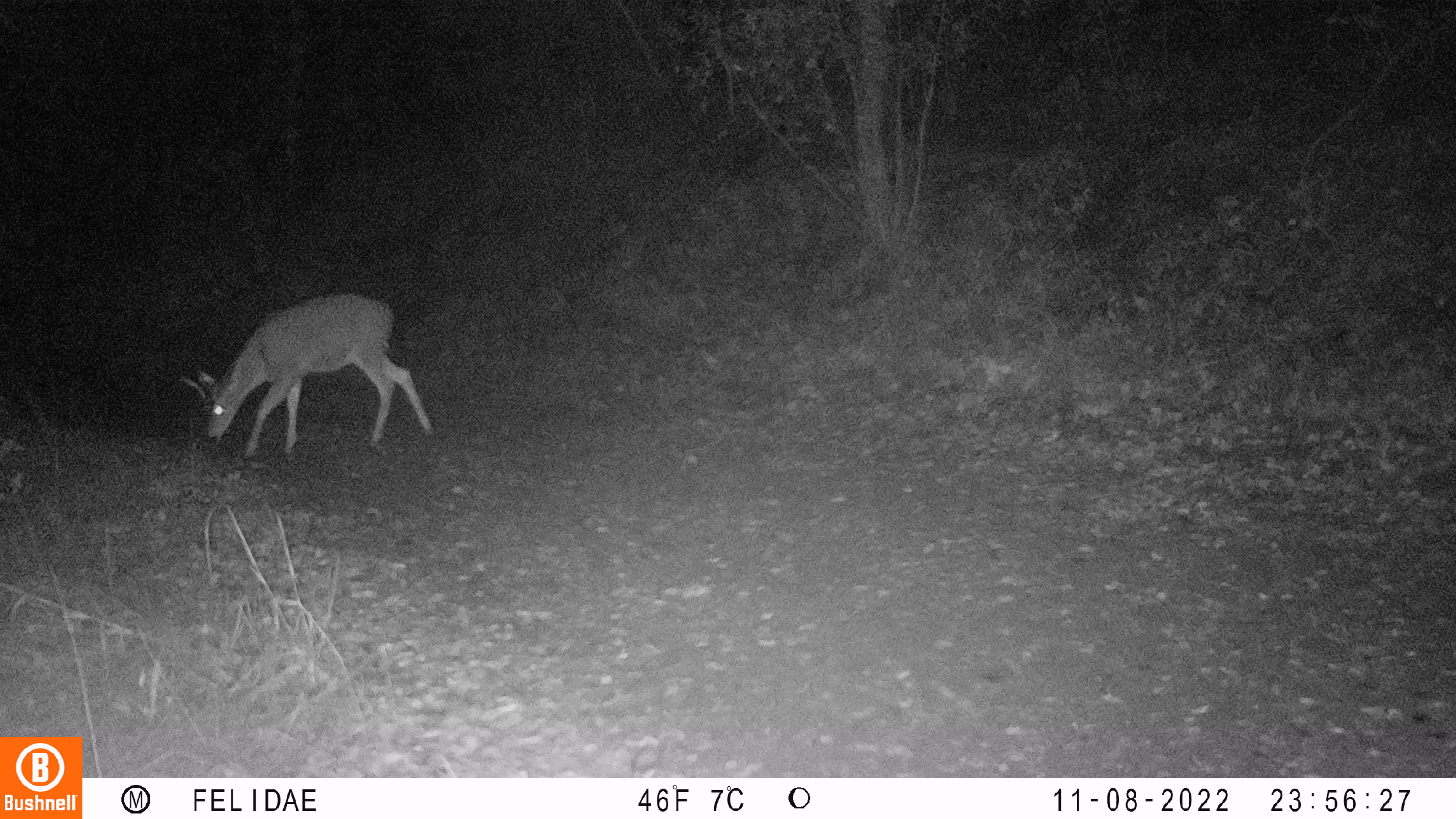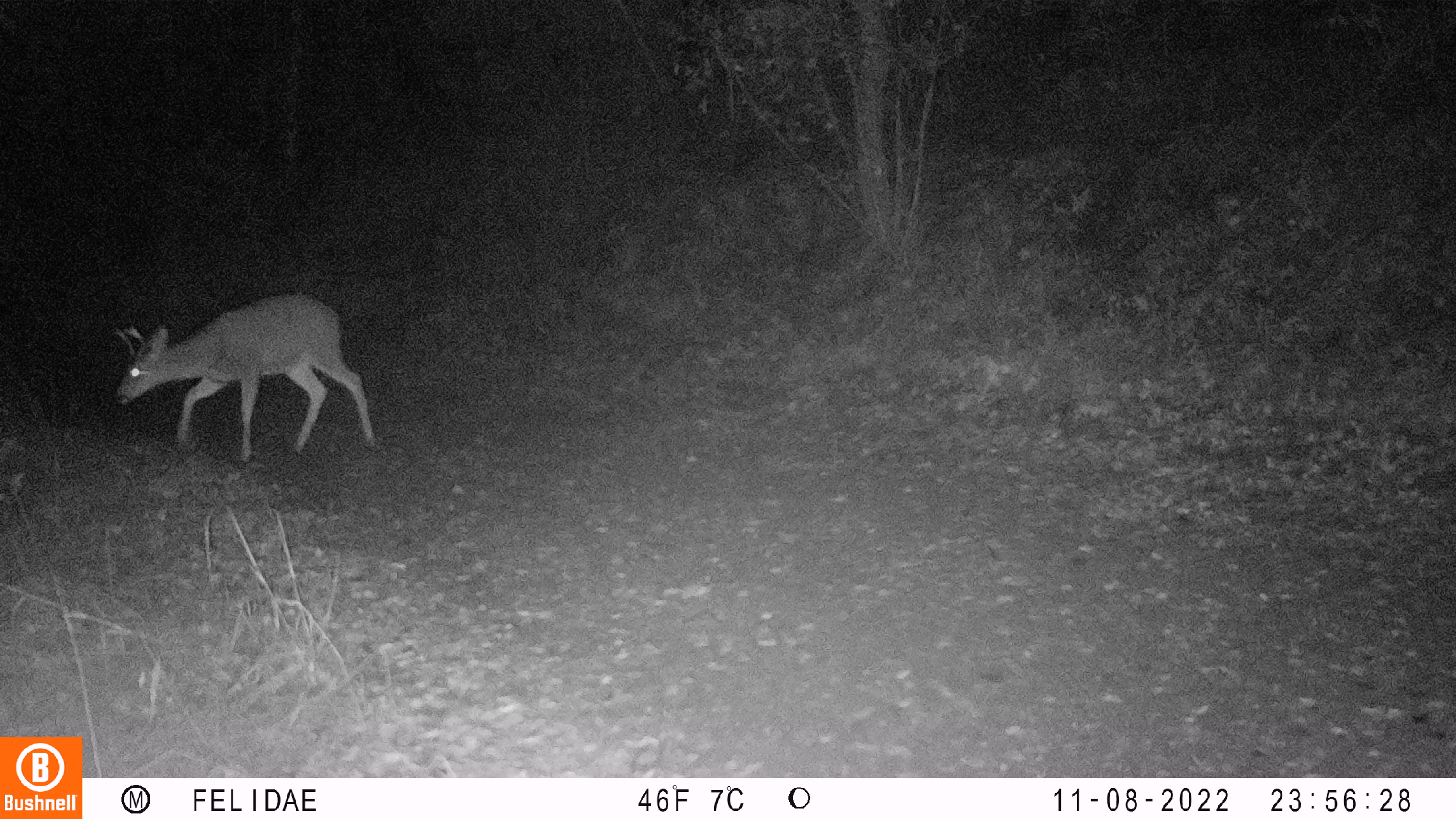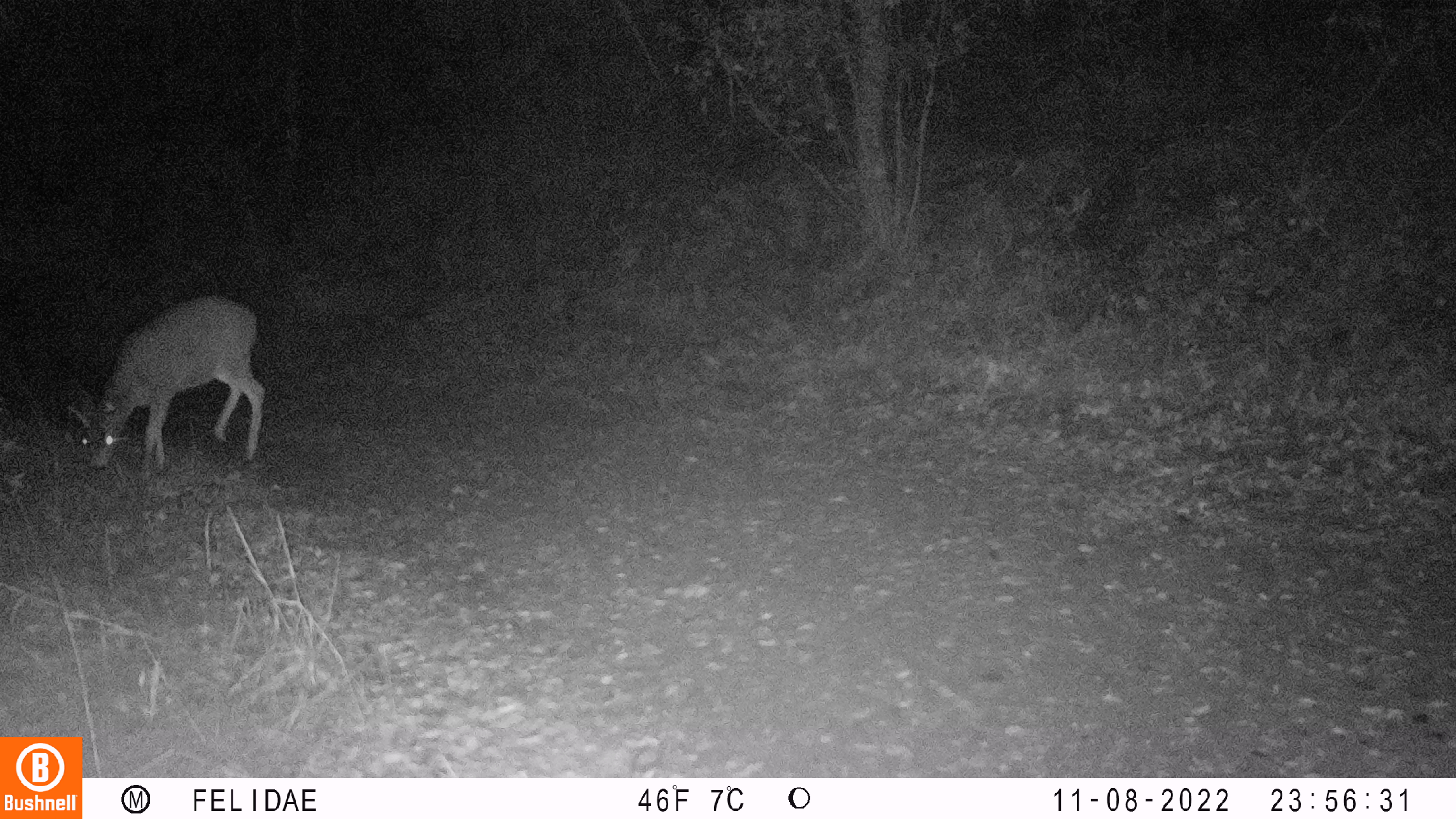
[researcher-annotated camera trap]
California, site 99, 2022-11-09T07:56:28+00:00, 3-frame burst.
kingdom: Animalia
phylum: Chordata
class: Mammalia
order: Artiodactyla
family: Cervidae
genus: Odocoileus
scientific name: Odocoileus hemionus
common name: mule deer